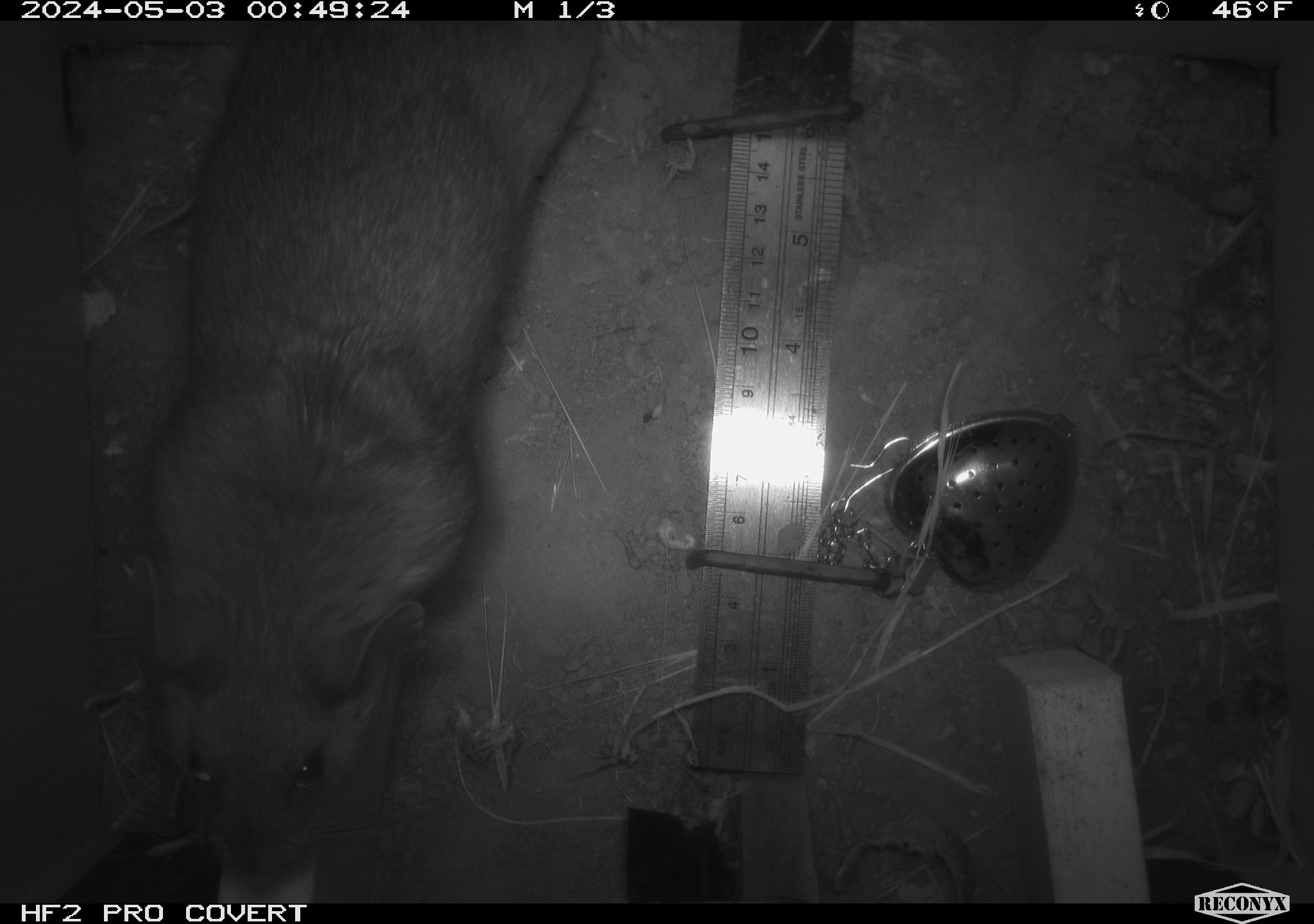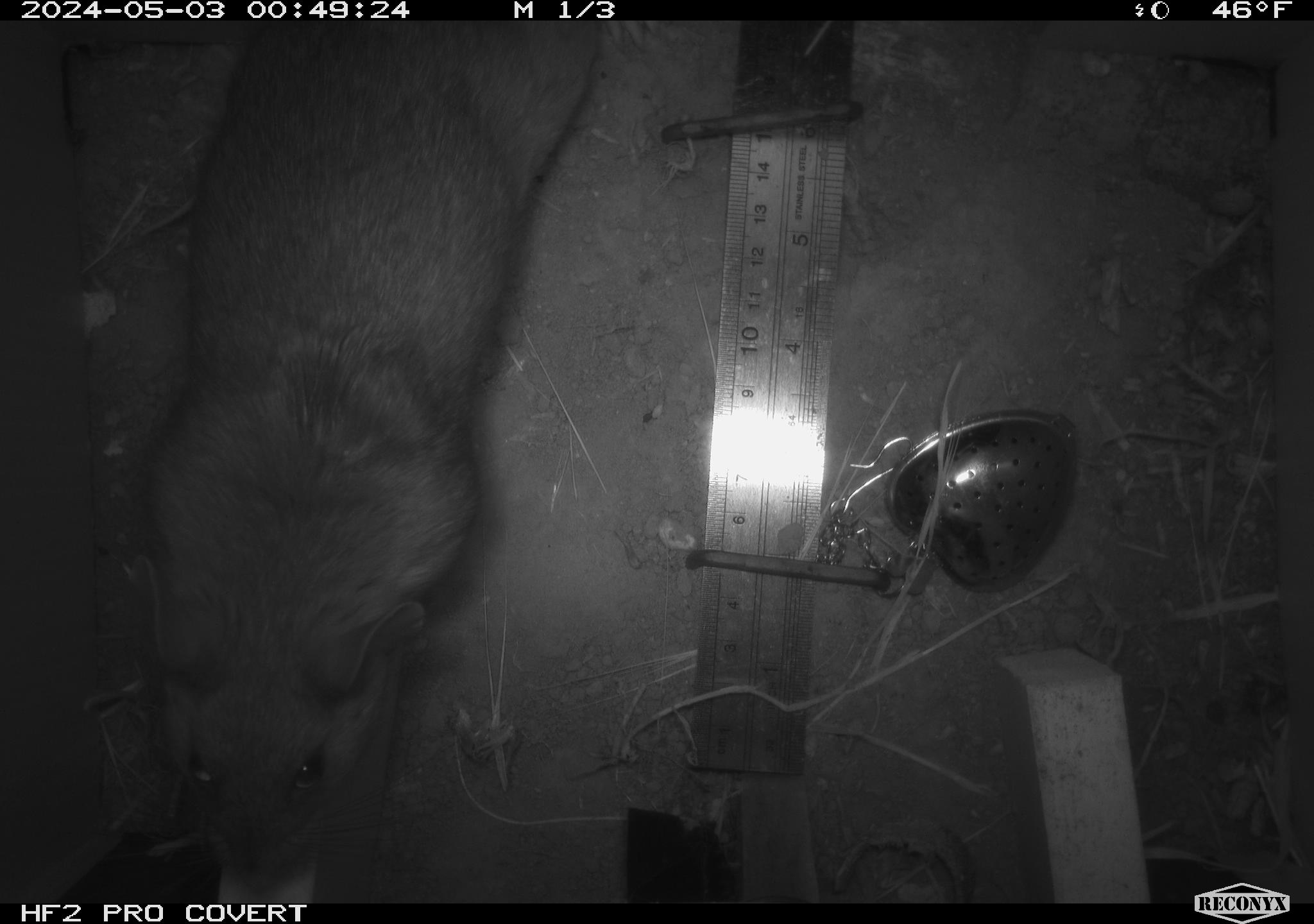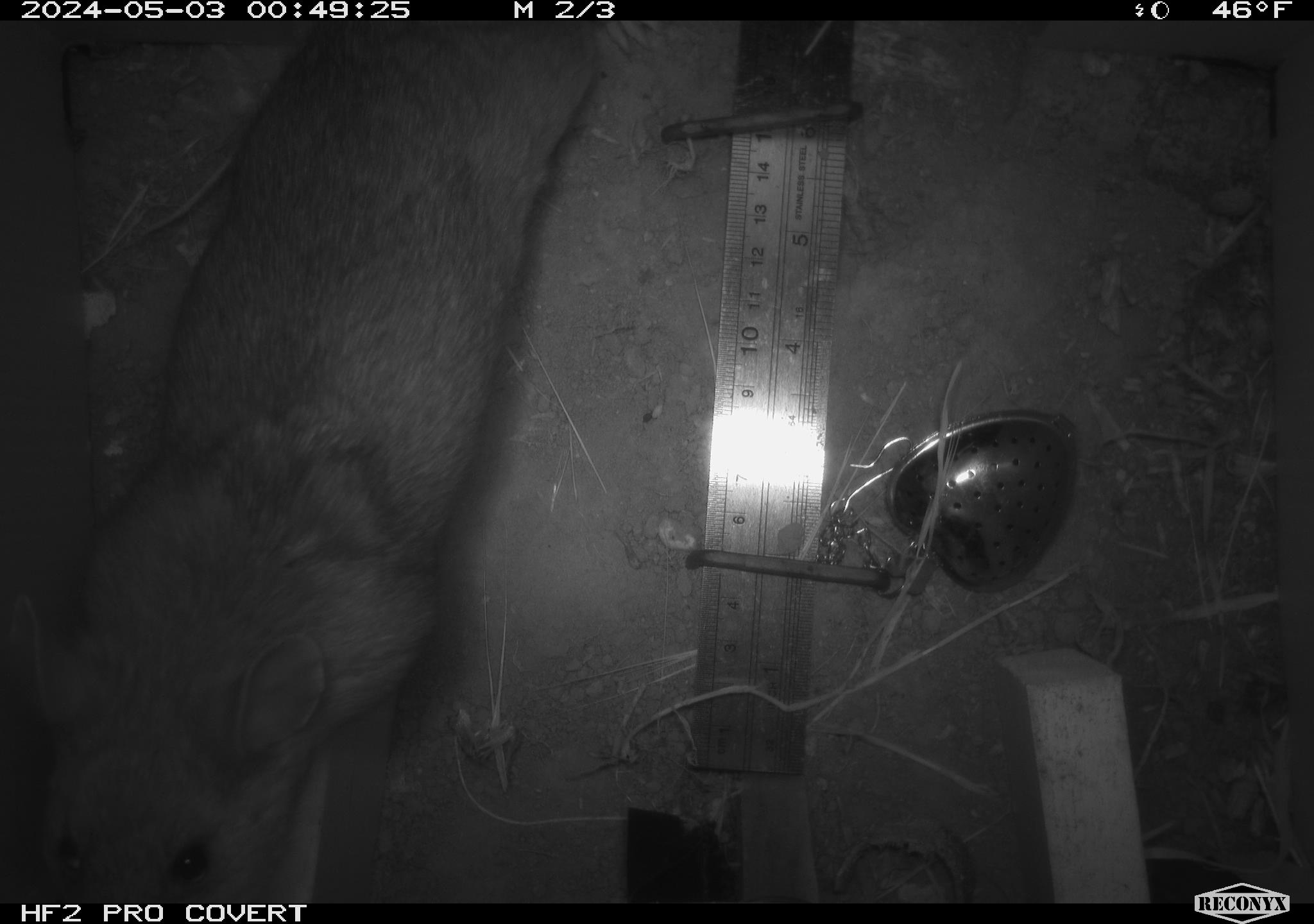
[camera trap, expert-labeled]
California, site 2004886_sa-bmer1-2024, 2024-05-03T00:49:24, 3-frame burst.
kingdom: Animalia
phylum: Chordata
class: Mammalia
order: Rodentia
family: Muridae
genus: Rattus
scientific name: Rattus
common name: rat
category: rattus species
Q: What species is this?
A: Rattus species (rat) (Rattus).